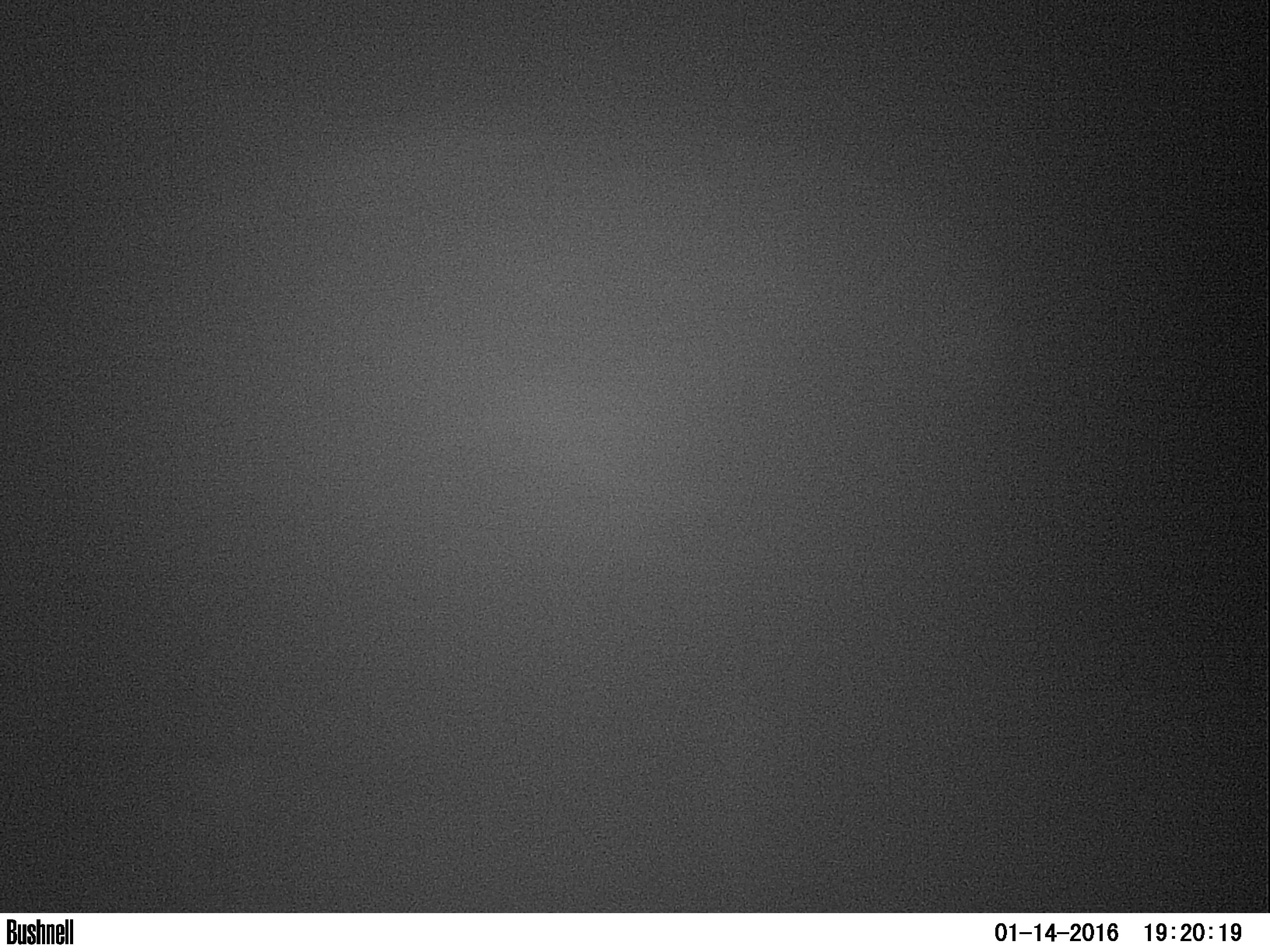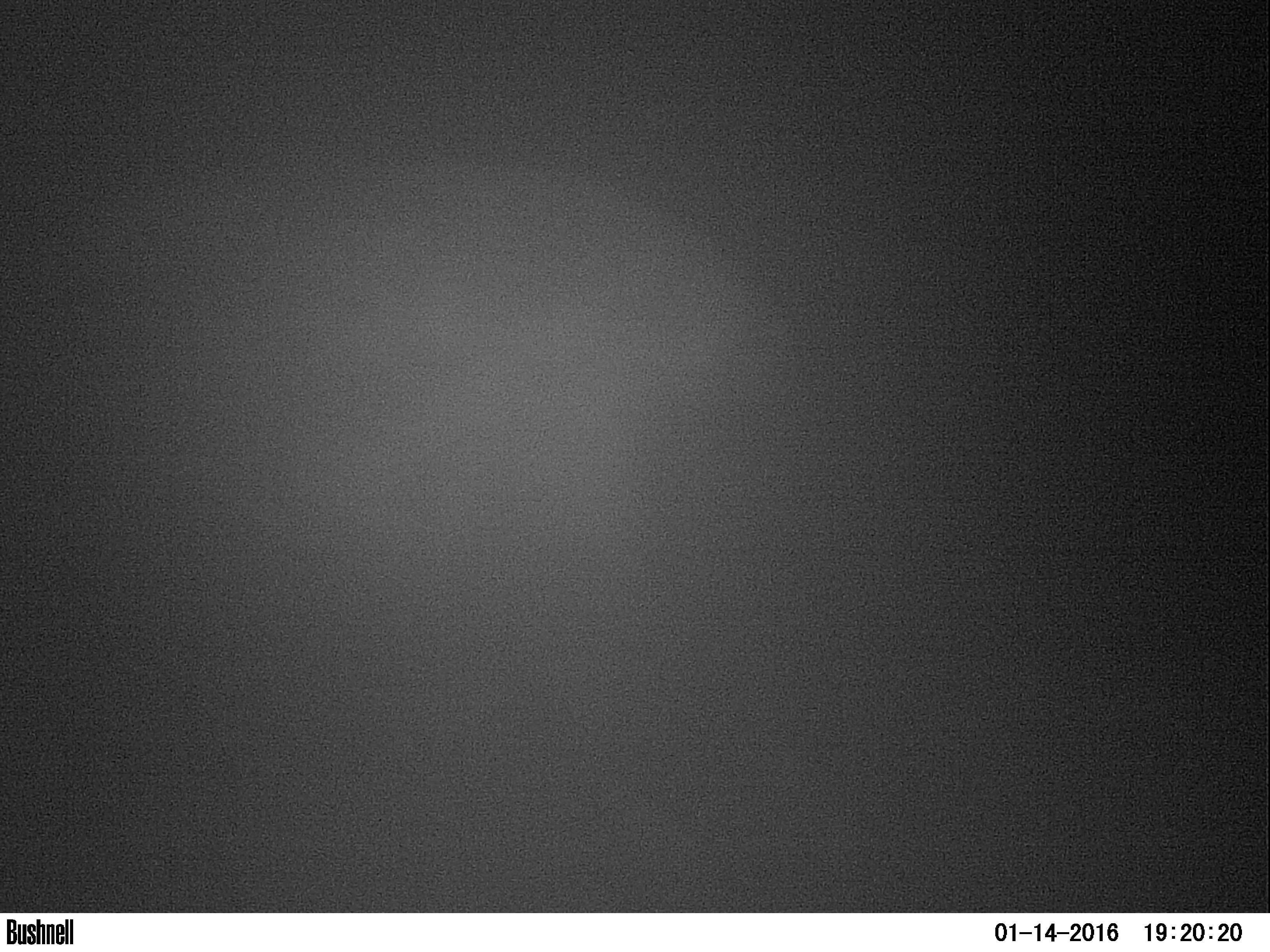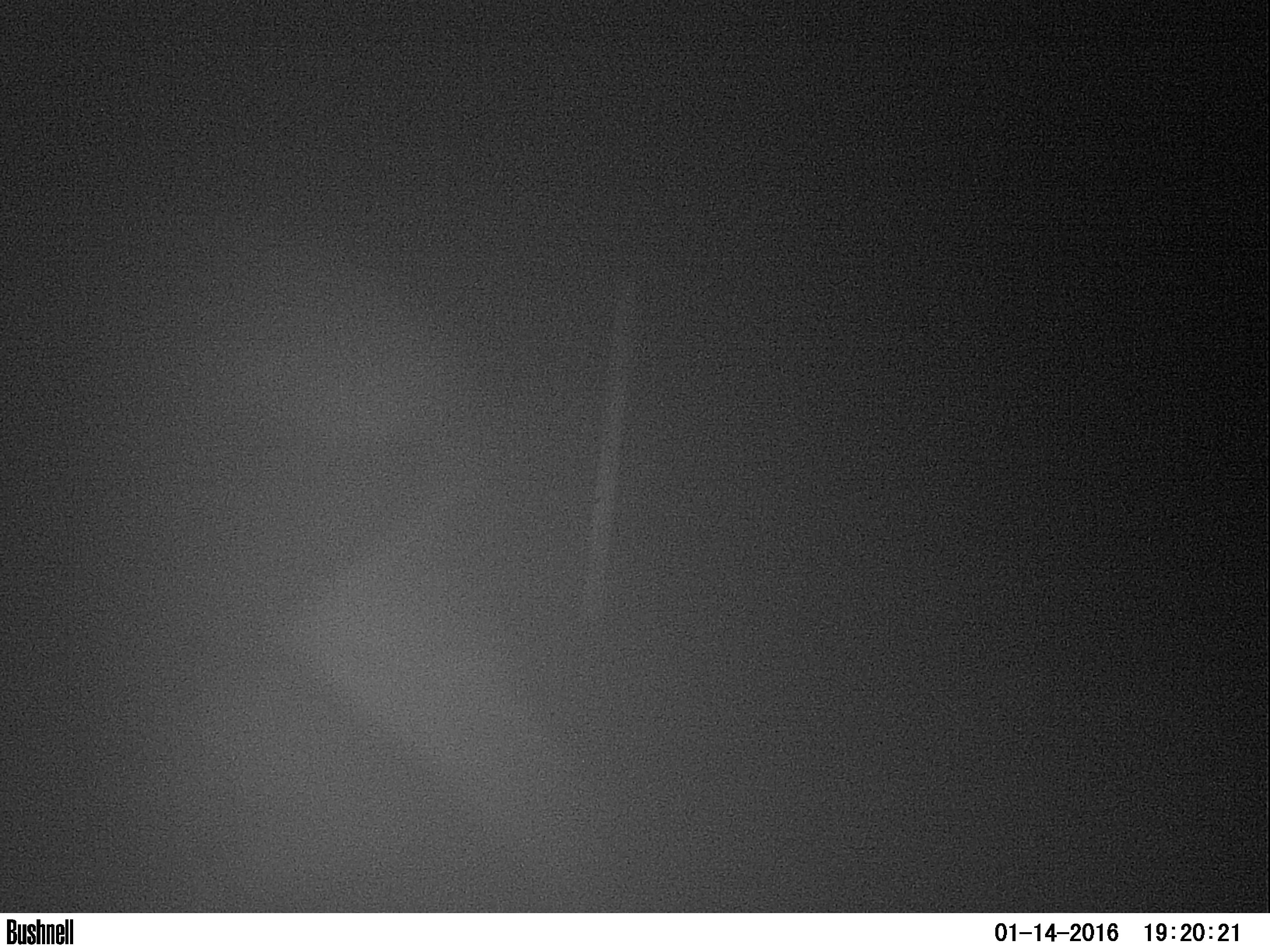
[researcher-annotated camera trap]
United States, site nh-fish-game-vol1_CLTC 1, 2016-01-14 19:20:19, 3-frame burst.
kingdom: Animalia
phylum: Chordata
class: Mammalia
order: Artiodactyla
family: Cervidae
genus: Alces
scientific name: Alces alces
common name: moose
Moose (Alces alces).